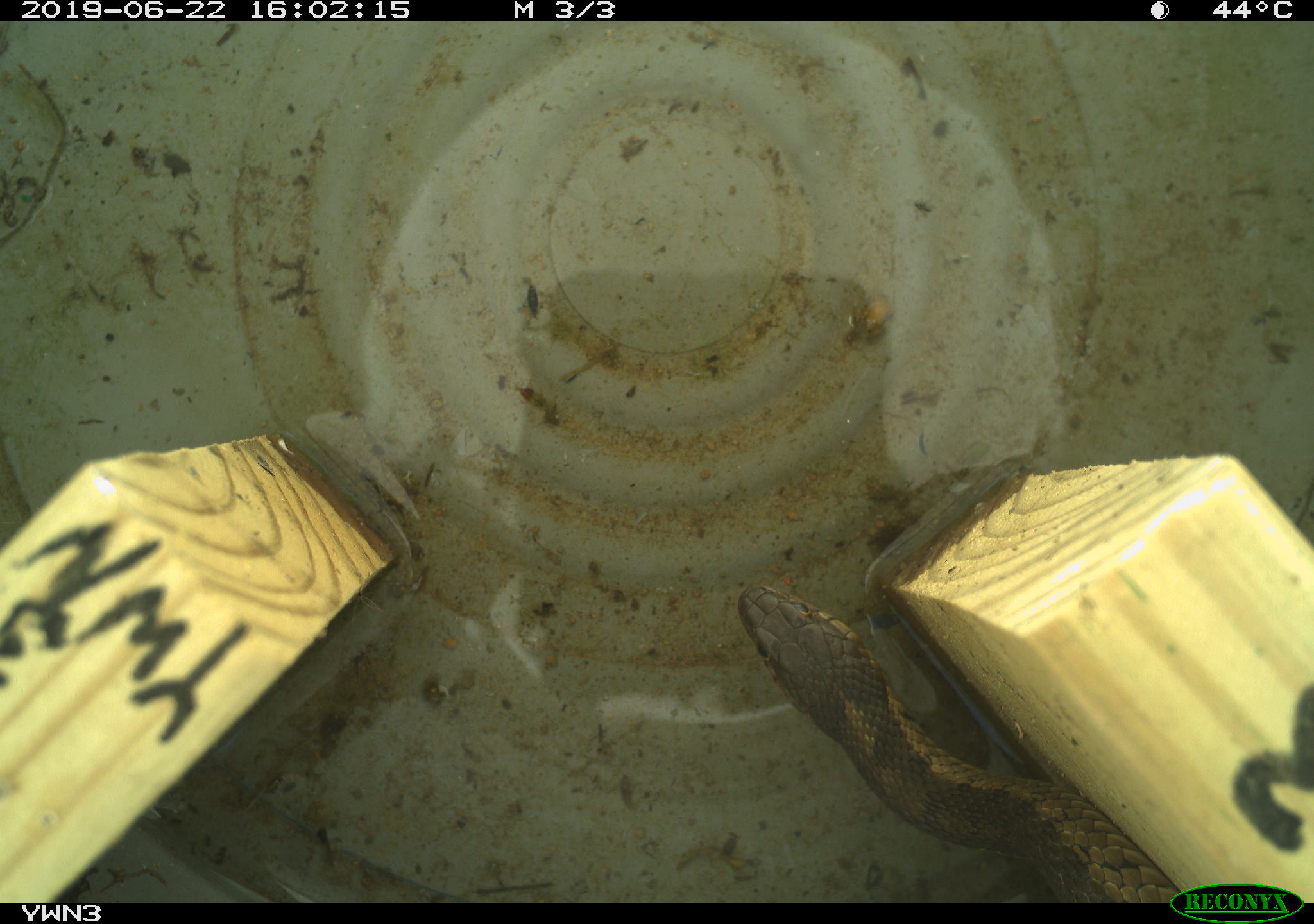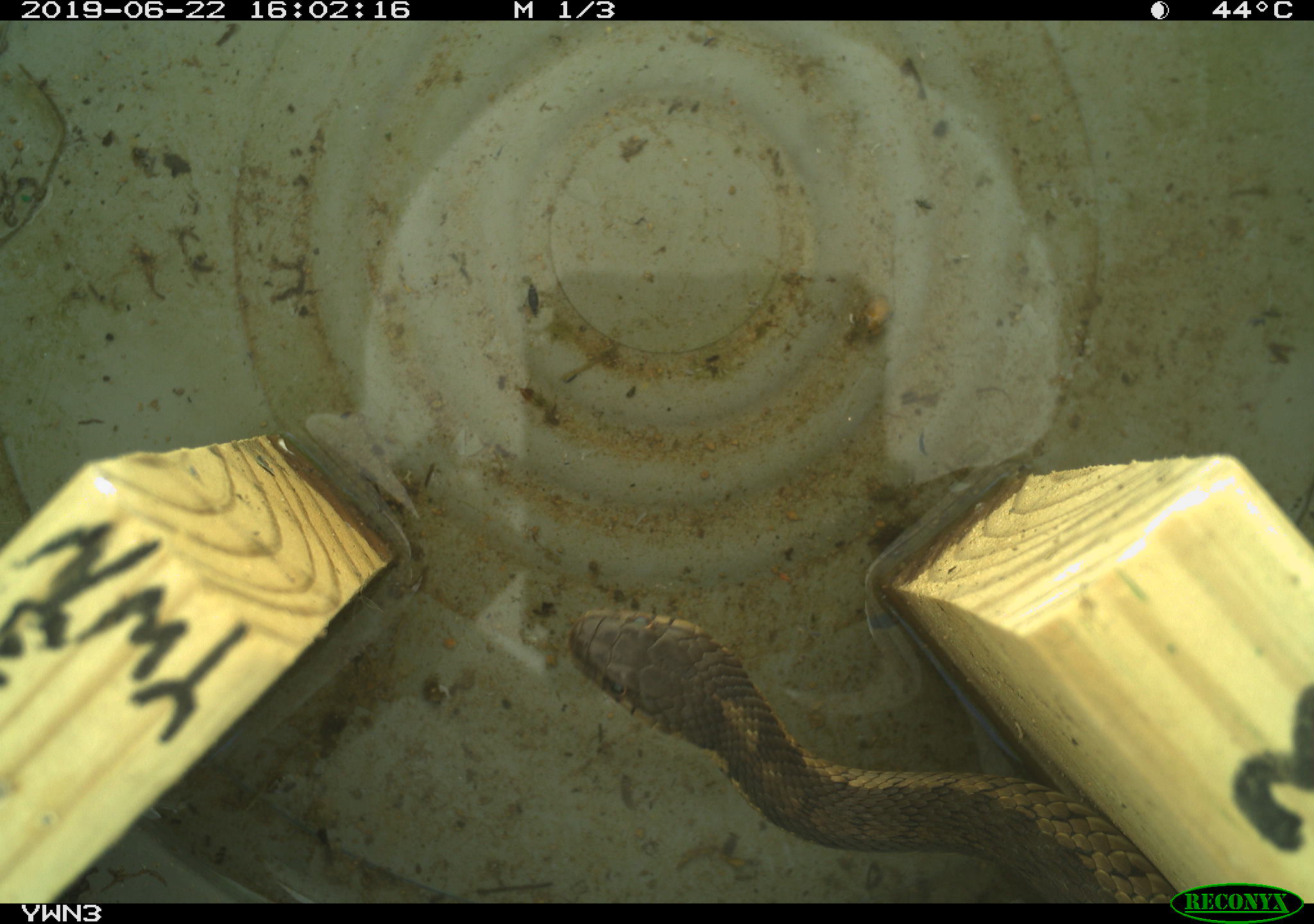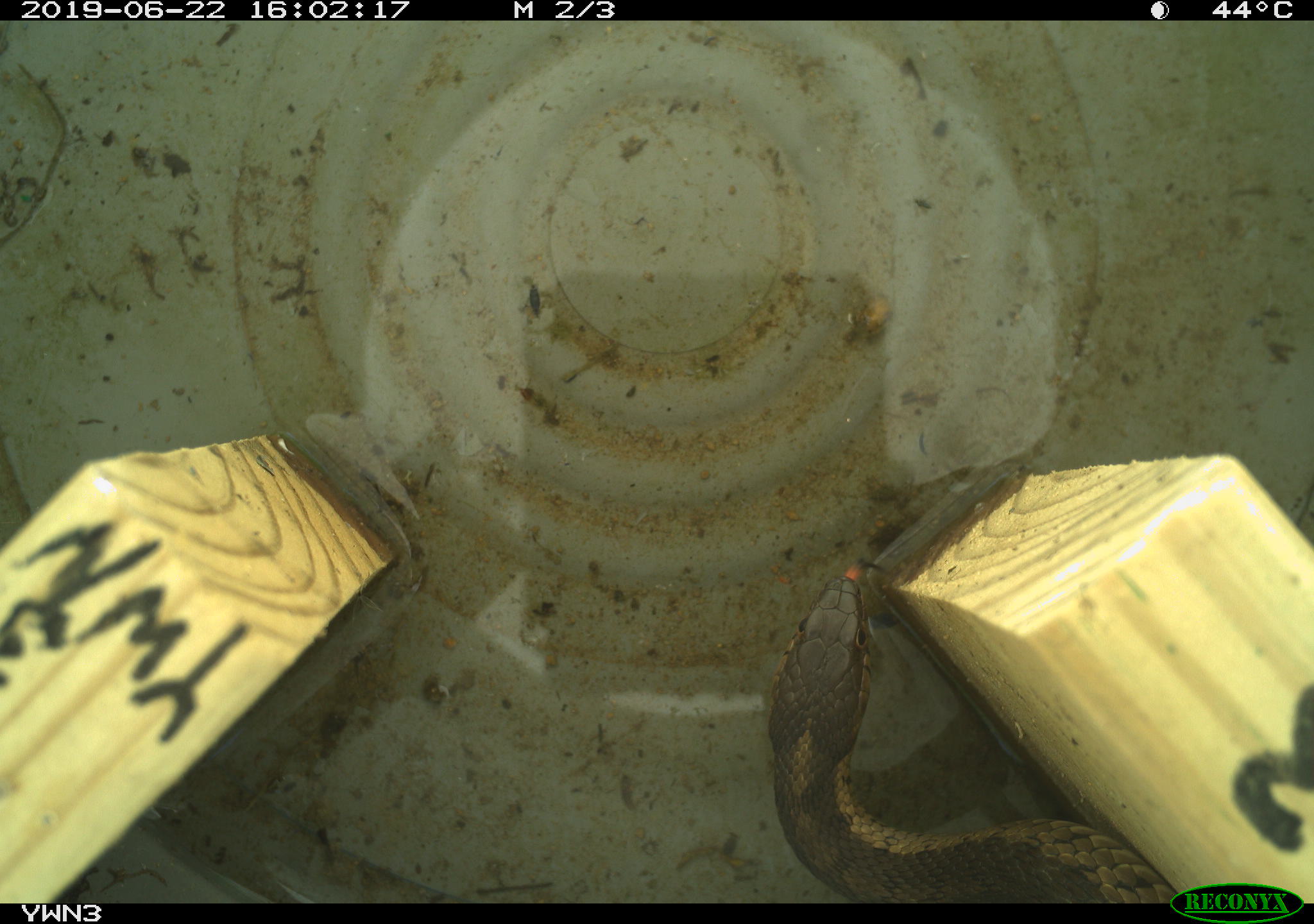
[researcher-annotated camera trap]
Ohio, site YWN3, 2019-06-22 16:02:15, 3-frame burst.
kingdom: Animalia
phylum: Chordata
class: Reptilia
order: Squamata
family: Colubridae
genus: Thamnophis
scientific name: Thamnophis sirtalis sirtalis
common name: eastern gartersnake